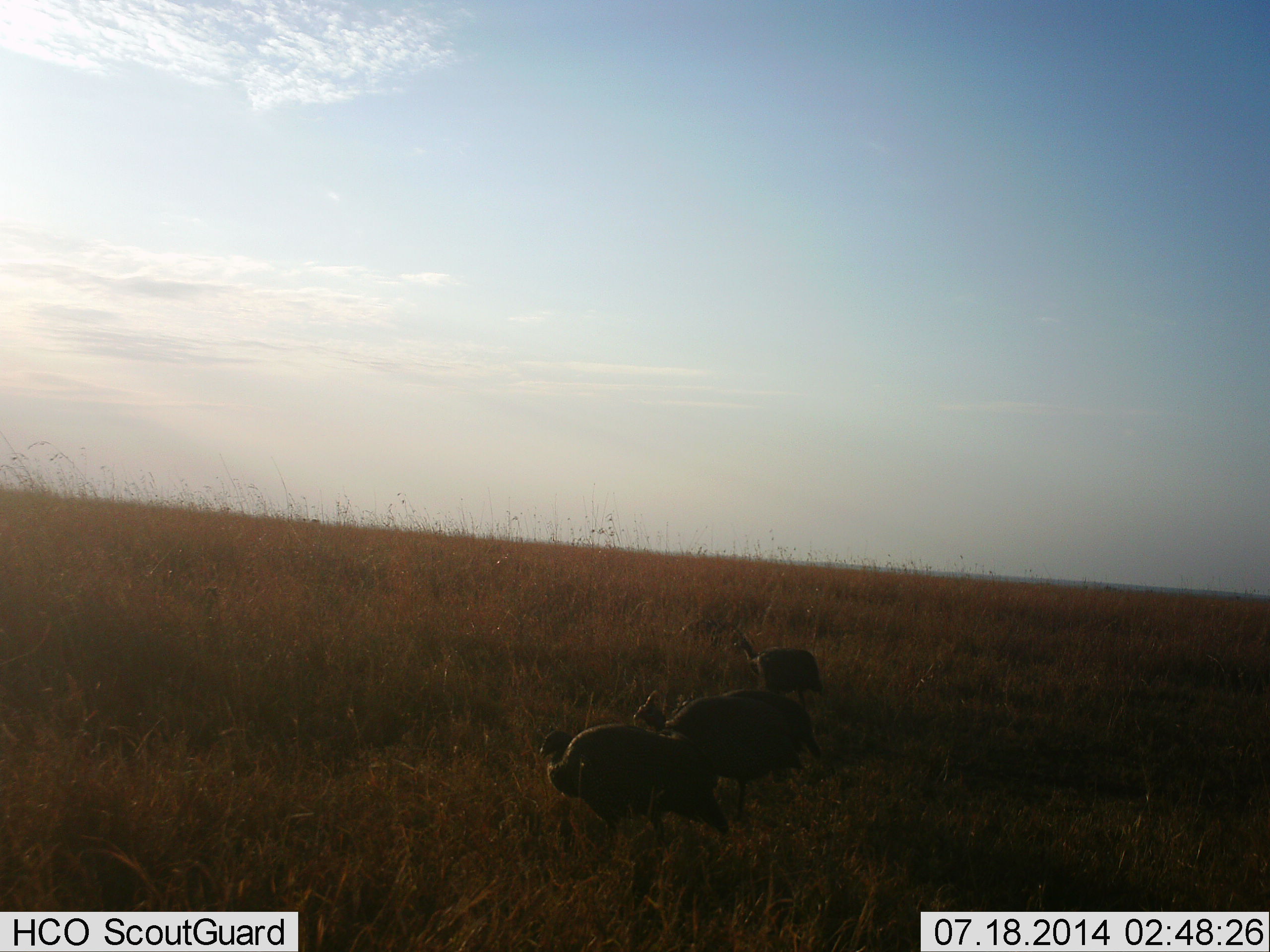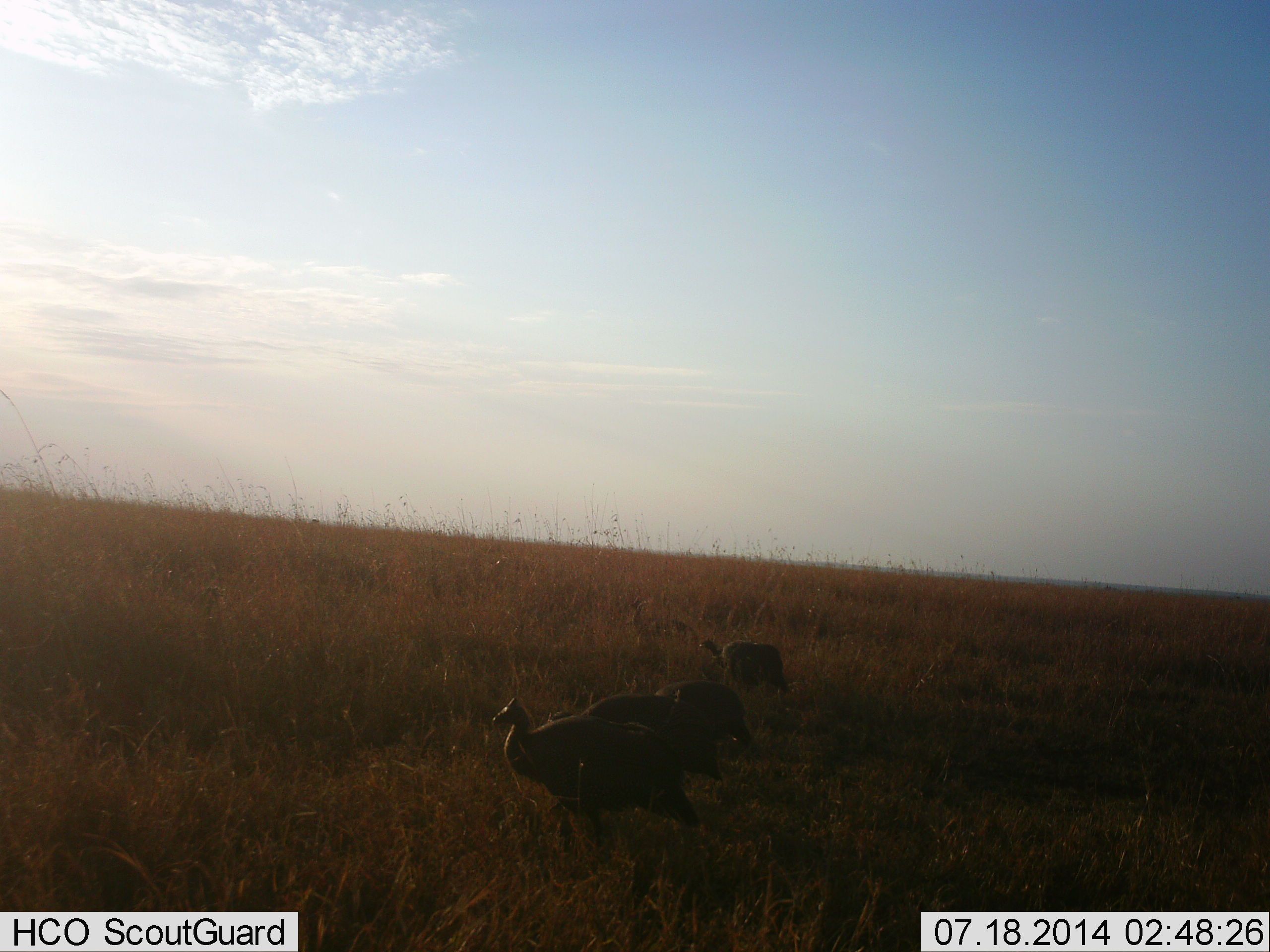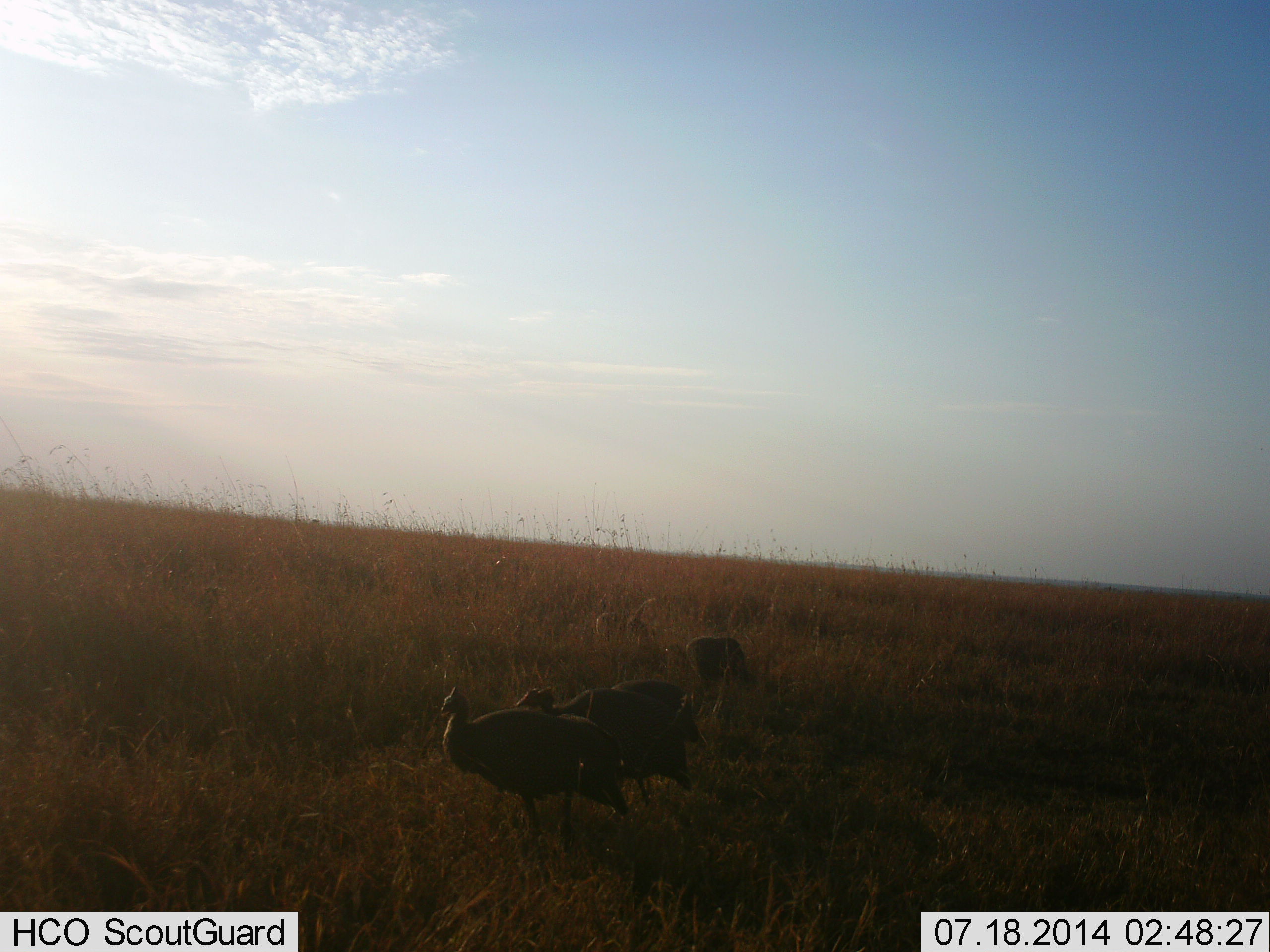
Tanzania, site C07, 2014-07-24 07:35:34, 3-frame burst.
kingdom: Animalia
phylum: Chordata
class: Aves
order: Galliformes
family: Numididae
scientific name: Numididae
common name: guinea fowl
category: guineafowl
Guineafowl (guinea fowl) (Numididae), count 4. Behavior (volunteer vote fractions): standing 0%, resting 0%, moving 90%, interacting 0%. Young present (vote fraction): 0%. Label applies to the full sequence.